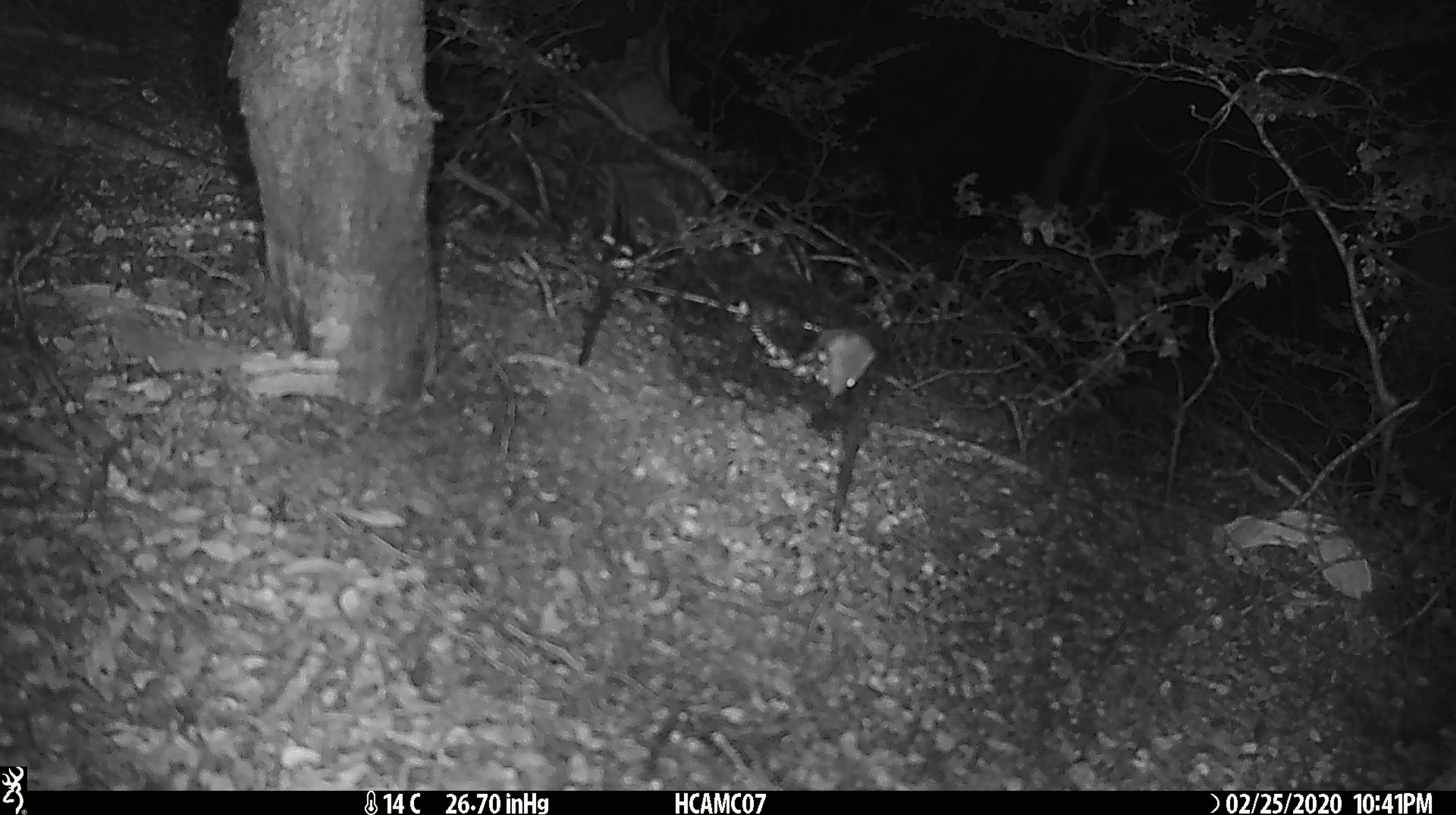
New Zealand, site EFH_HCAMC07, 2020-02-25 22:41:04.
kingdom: Animalia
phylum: Chordata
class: Mammalia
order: Rodentia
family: Muridae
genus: Mus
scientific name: Mus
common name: mouse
Mouse (Mus).